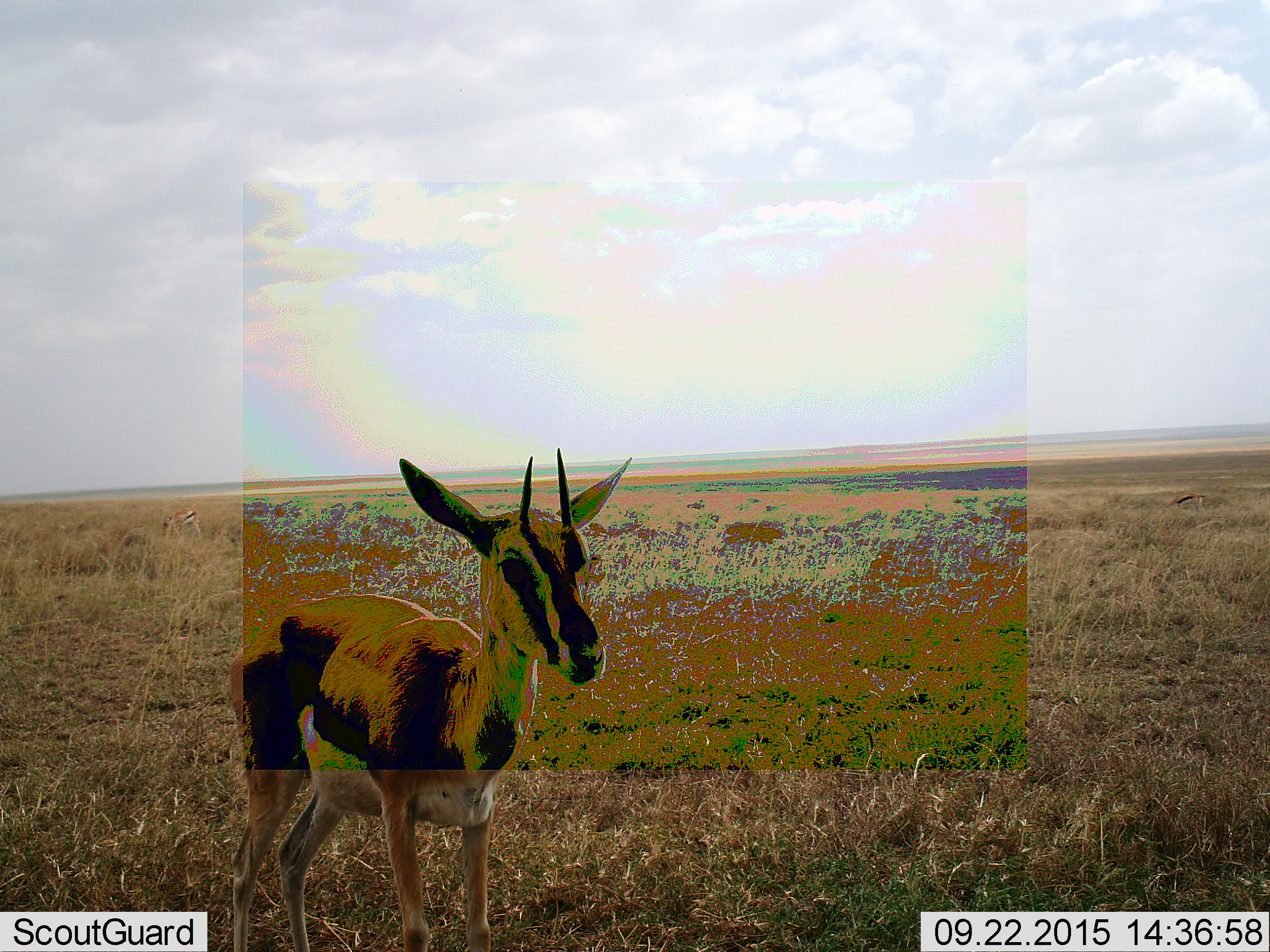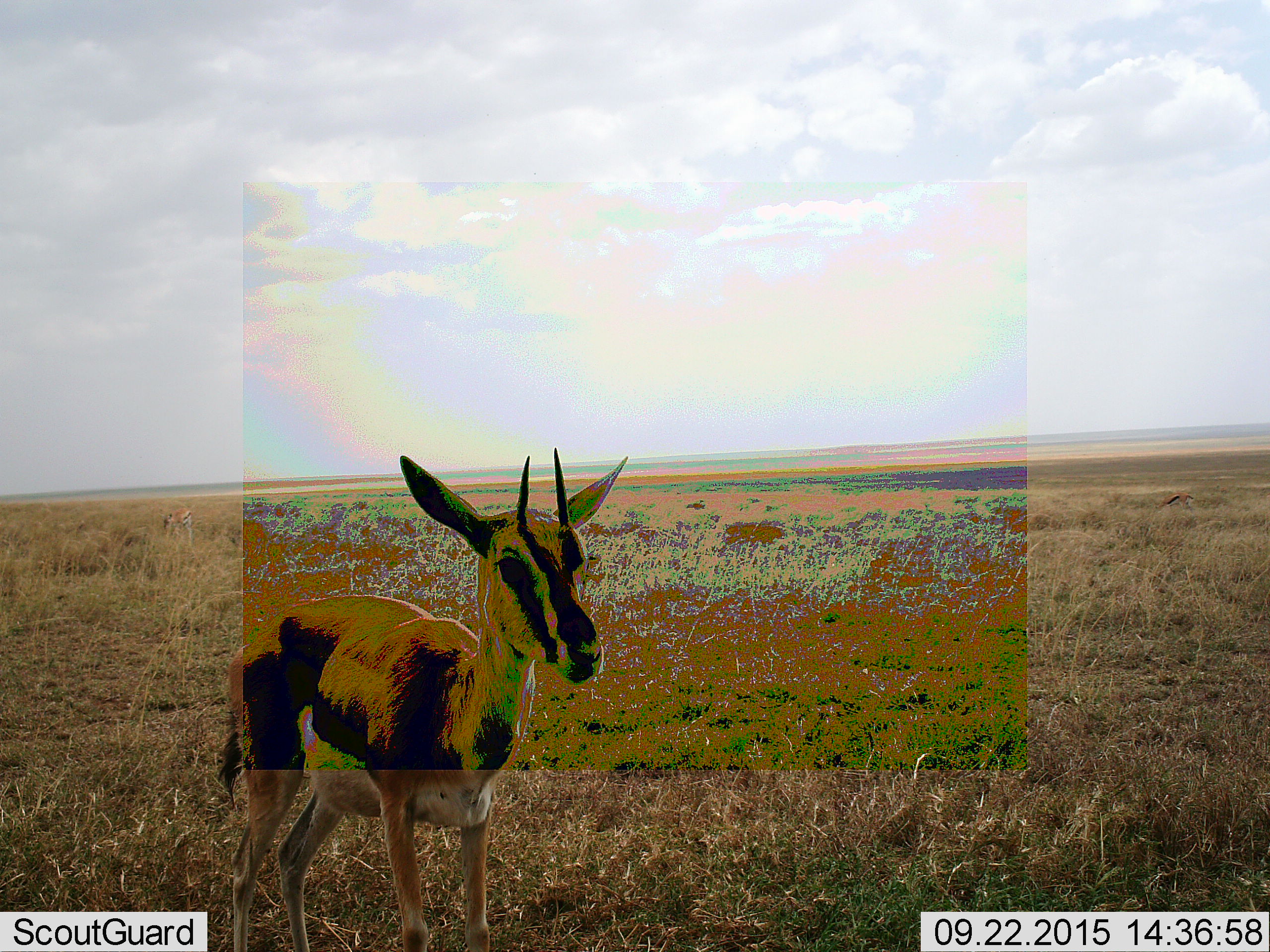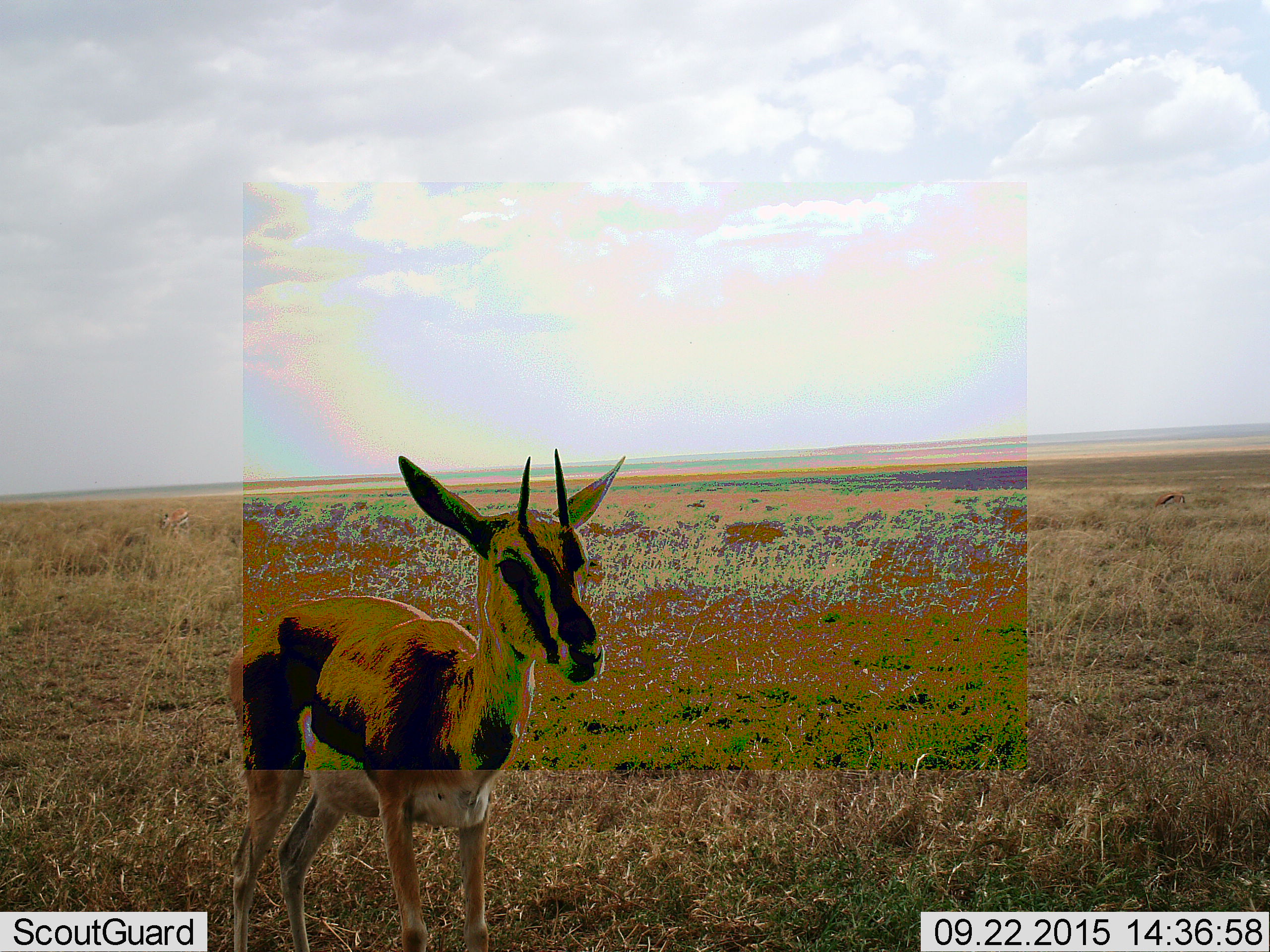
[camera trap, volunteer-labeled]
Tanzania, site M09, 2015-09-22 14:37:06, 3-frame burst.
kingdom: Animalia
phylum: Chordata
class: Mammalia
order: Artiodactyla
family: Bovidae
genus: Eudorcas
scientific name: Eudorcas thomsonii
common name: thomson's gazelle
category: gazellethomsons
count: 1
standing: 100%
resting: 0%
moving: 14%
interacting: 0%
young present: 14%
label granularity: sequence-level